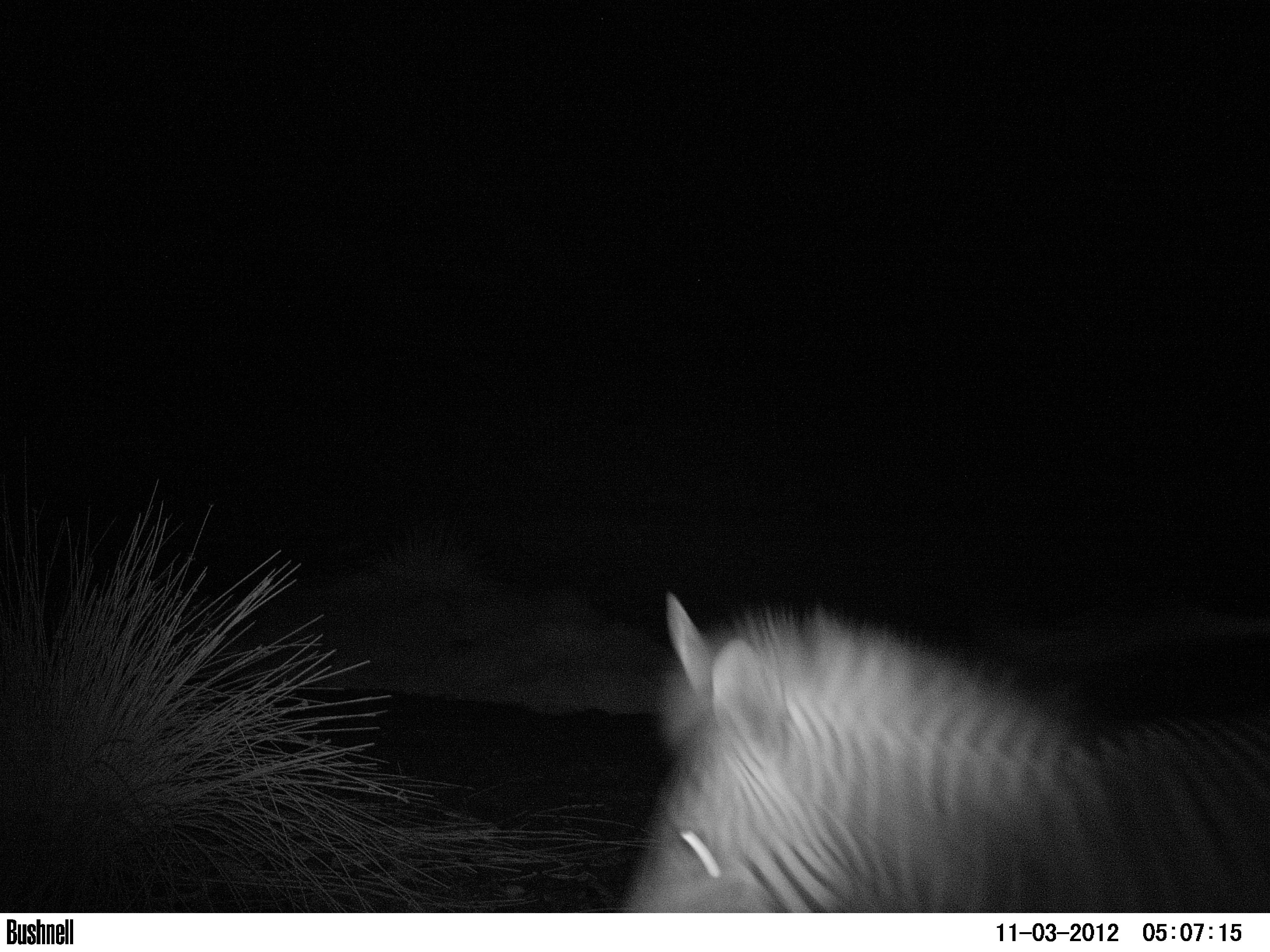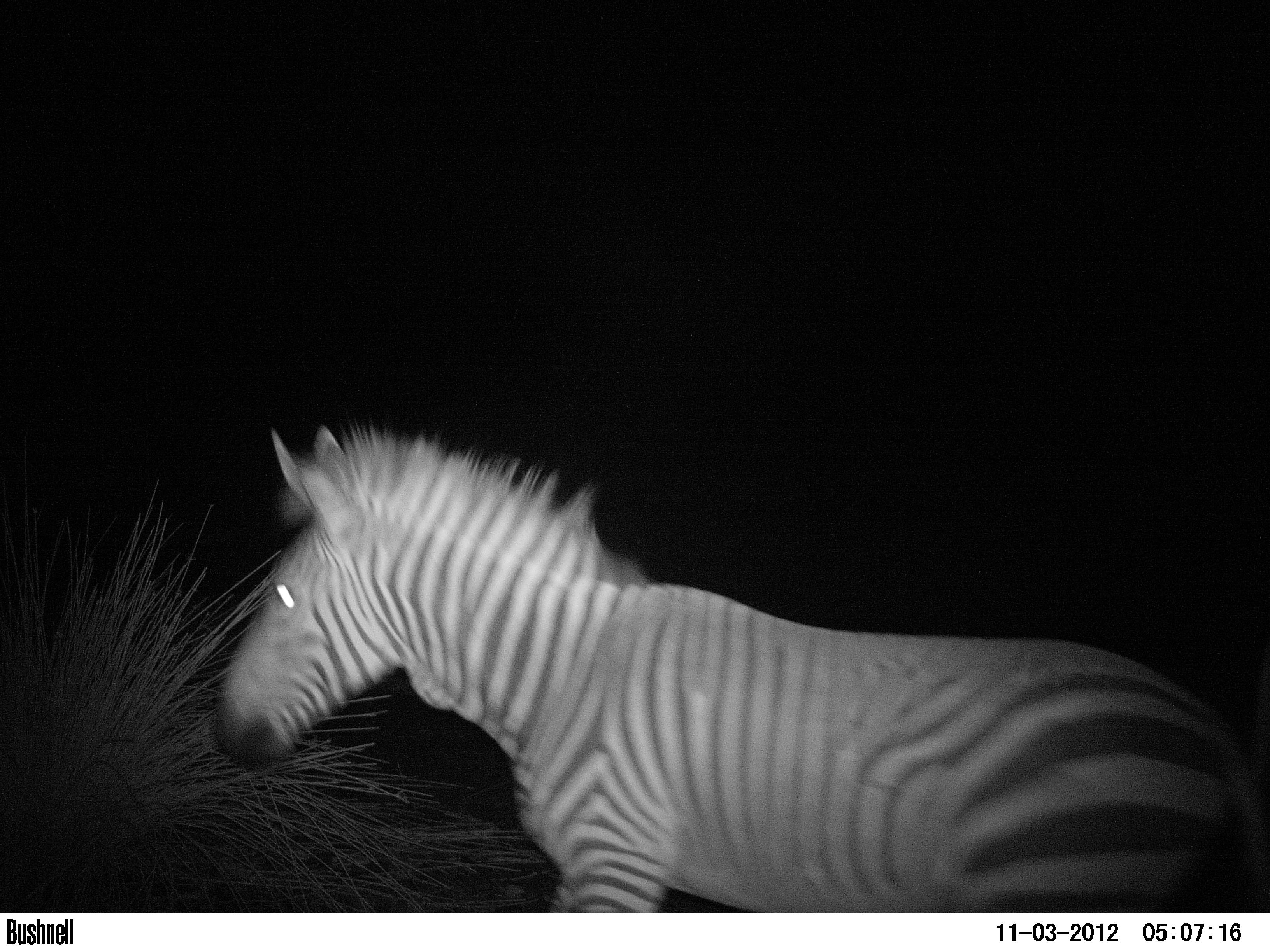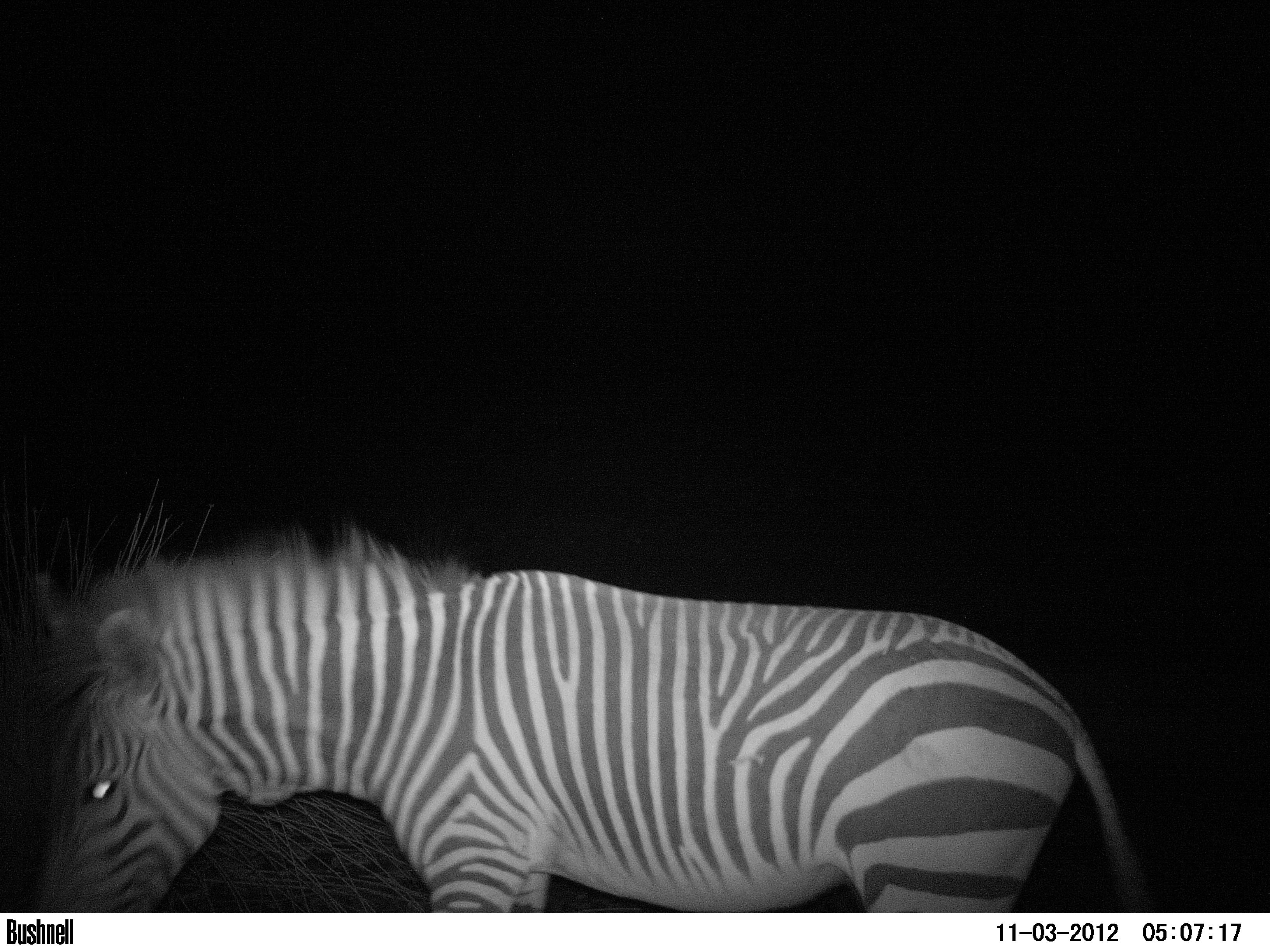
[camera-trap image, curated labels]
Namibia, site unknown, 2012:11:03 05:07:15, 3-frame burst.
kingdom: Animalia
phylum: Chordata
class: Mammalia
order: Perissodactyla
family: Equidae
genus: Equus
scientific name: Equus zebra hartmannae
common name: hartmann's mountain zebra